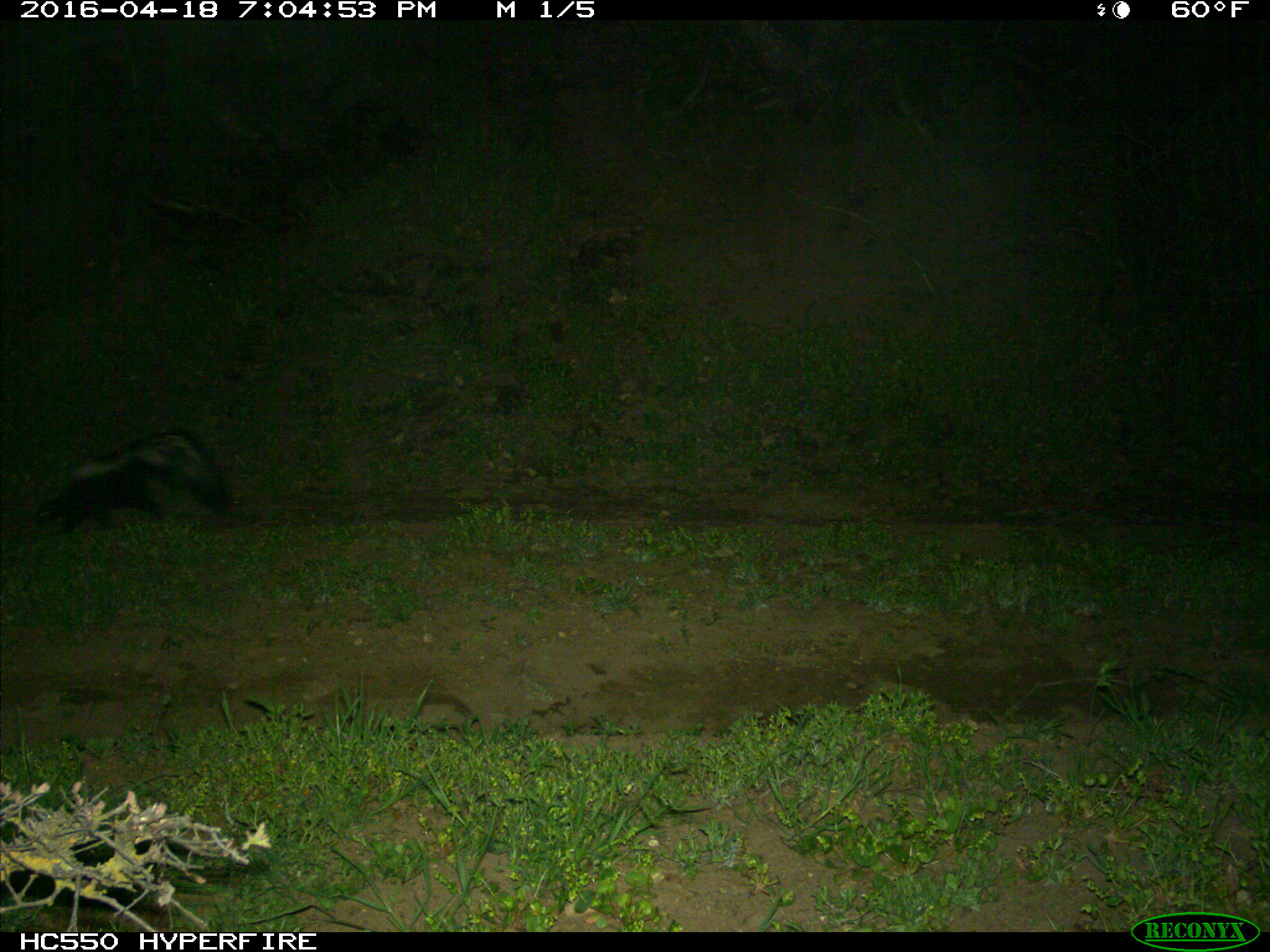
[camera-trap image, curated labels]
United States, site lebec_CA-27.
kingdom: Animalia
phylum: Chordata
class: Mammalia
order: Carnivora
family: Mephitidae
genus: Mephitis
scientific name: Mephitis mephitis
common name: striped skunk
Mephitis mephitis (striped skunk).